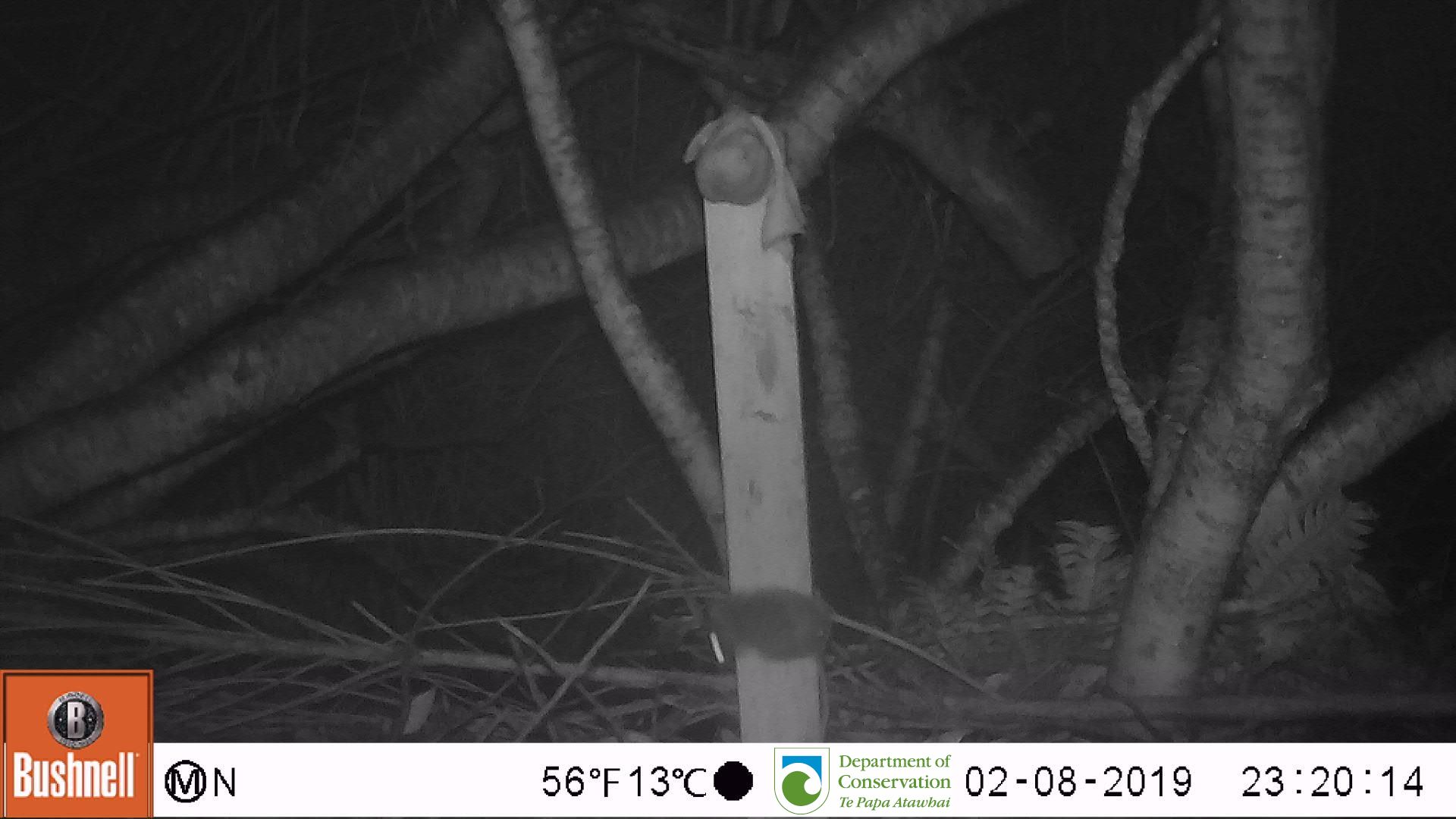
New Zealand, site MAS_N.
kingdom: Animalia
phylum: Chordata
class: Mammalia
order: Rodentia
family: Muridae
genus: Mus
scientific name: Mus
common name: mouse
Mouse (Mus).